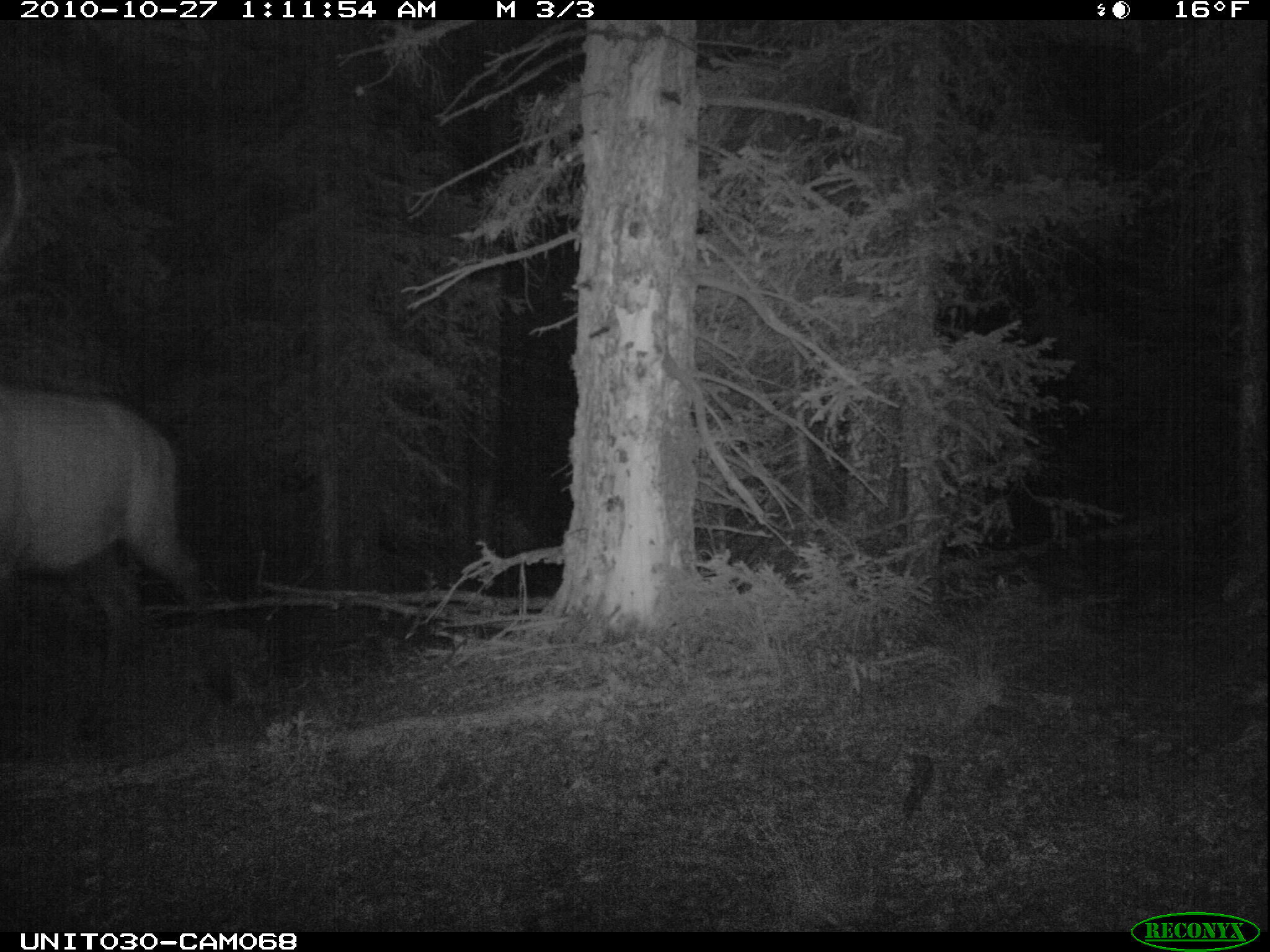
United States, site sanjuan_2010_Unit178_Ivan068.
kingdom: Animalia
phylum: Chordata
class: Mammalia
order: Artiodactyla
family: Cervidae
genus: Cervus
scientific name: Cervus elaphus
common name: red deer